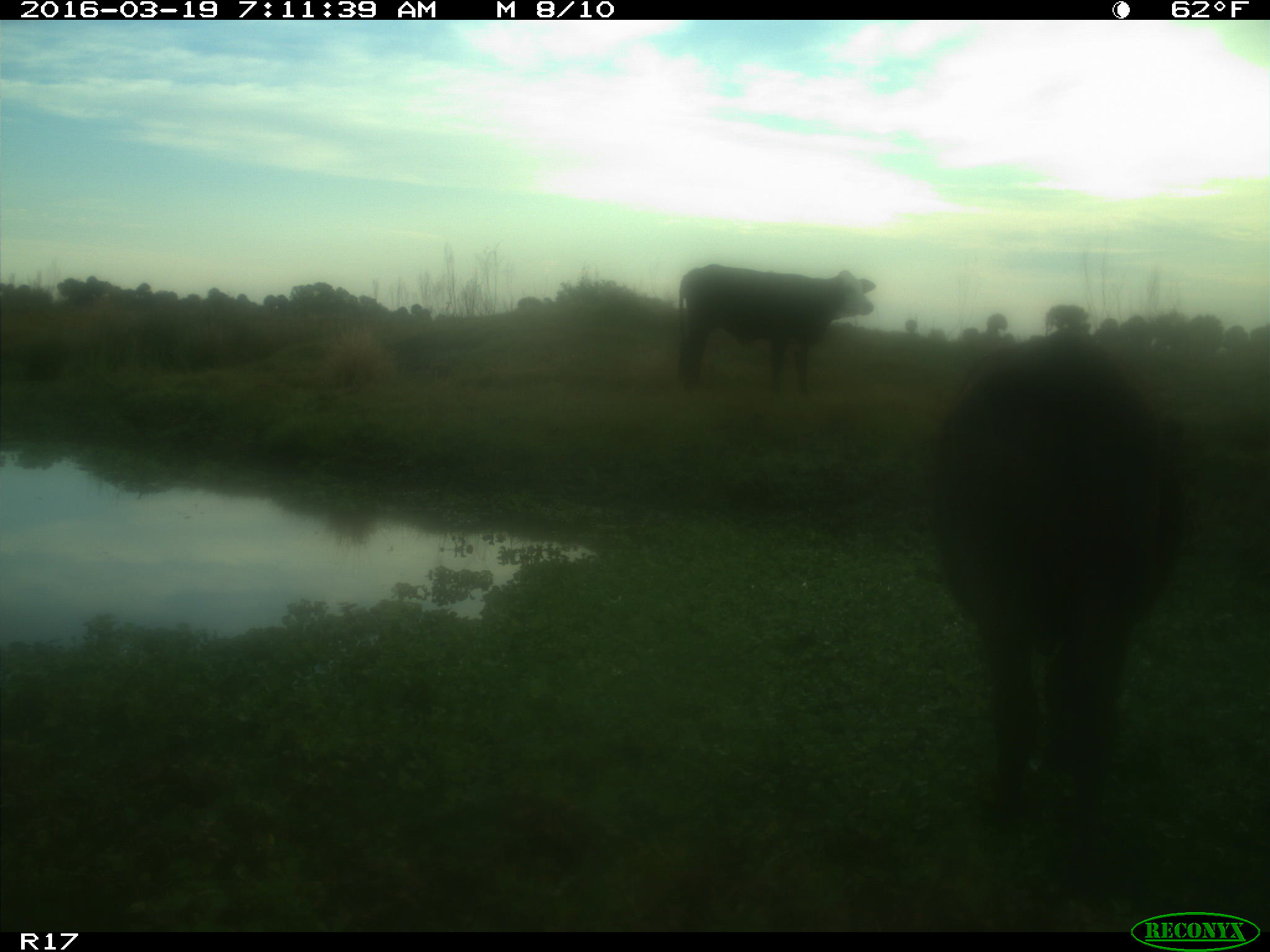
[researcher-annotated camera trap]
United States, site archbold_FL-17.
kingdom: Animalia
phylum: Chordata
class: Mammalia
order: Artiodactyla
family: Bovidae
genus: Bos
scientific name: Bos taurus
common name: domestic cow